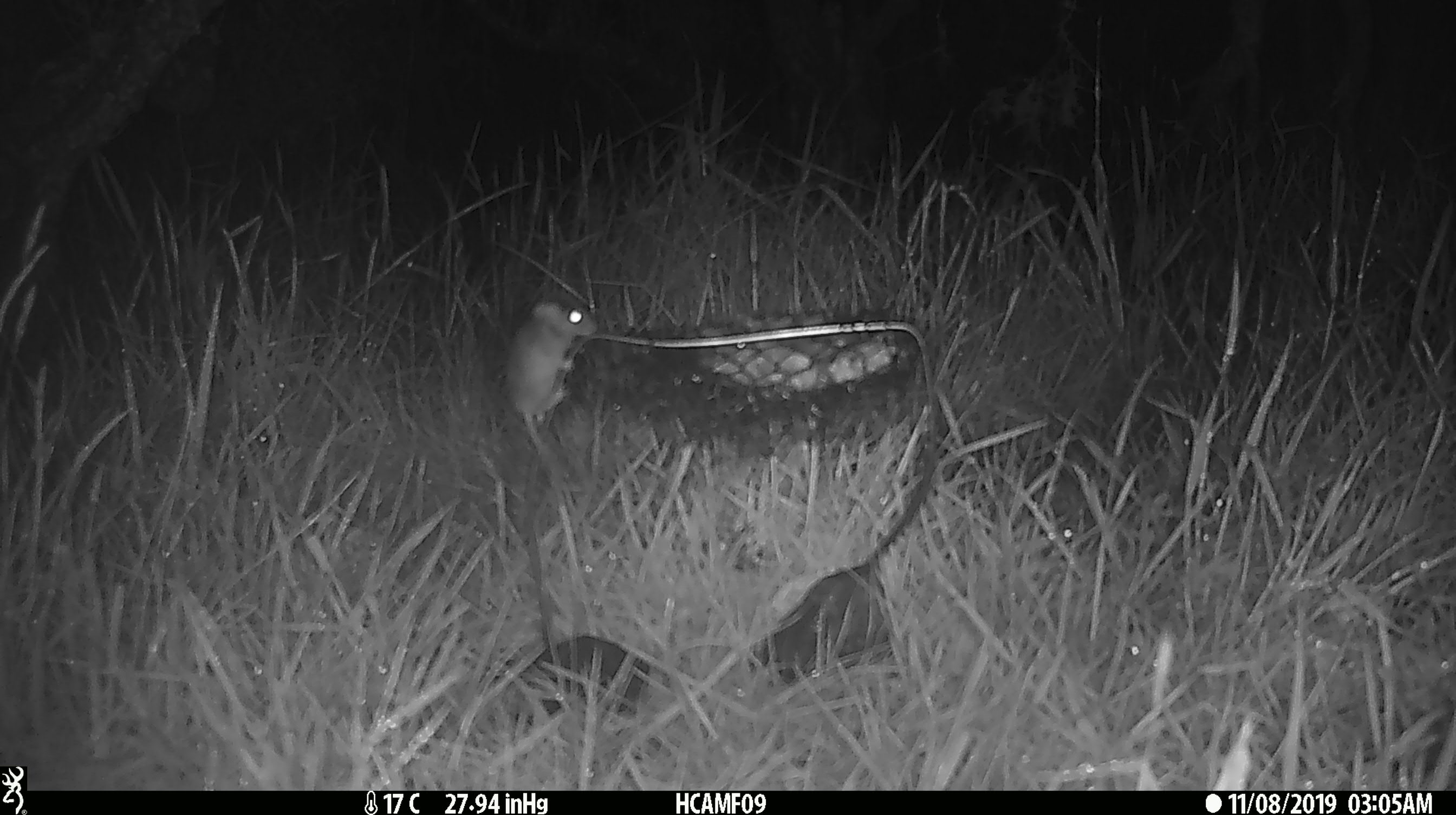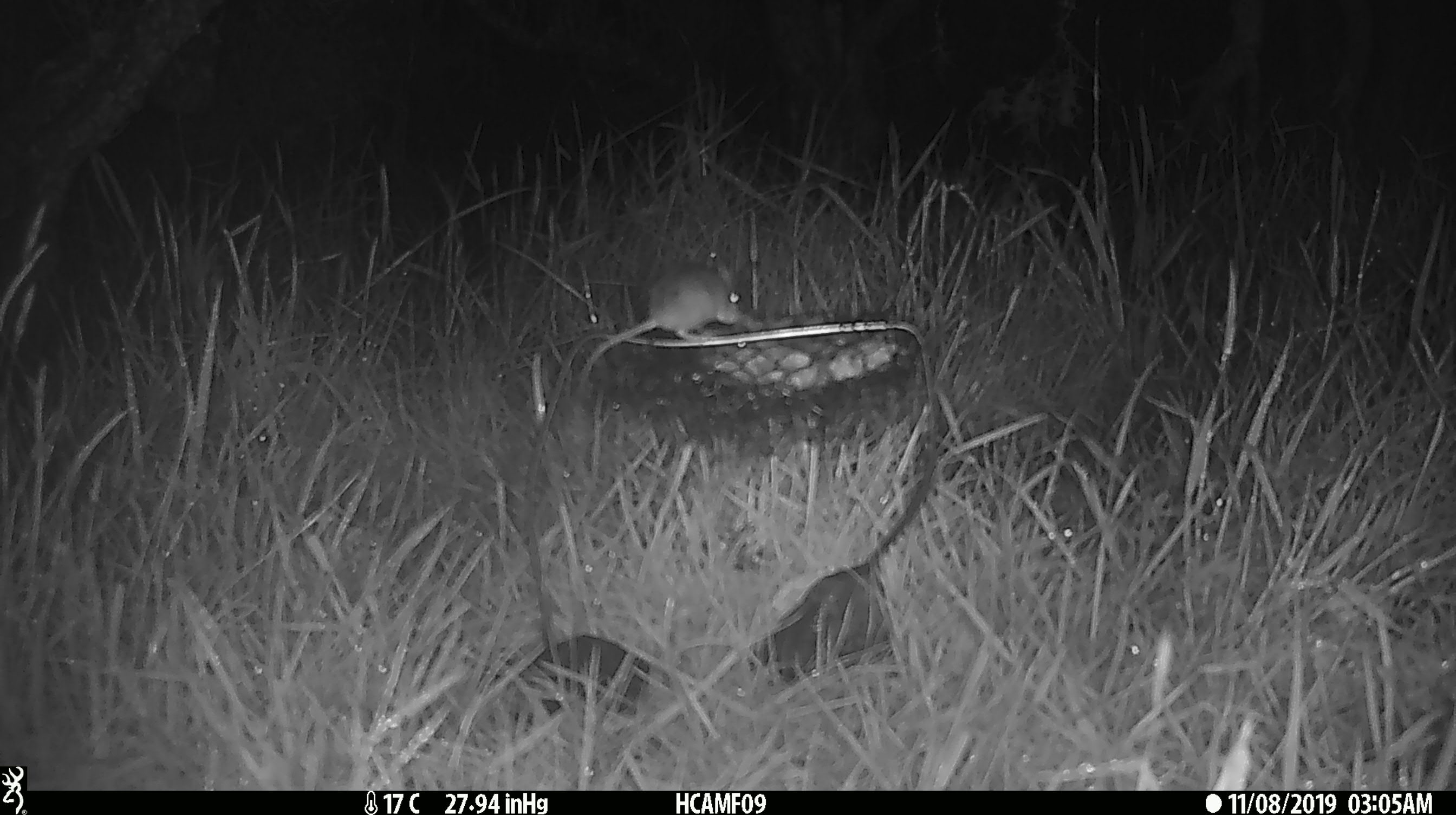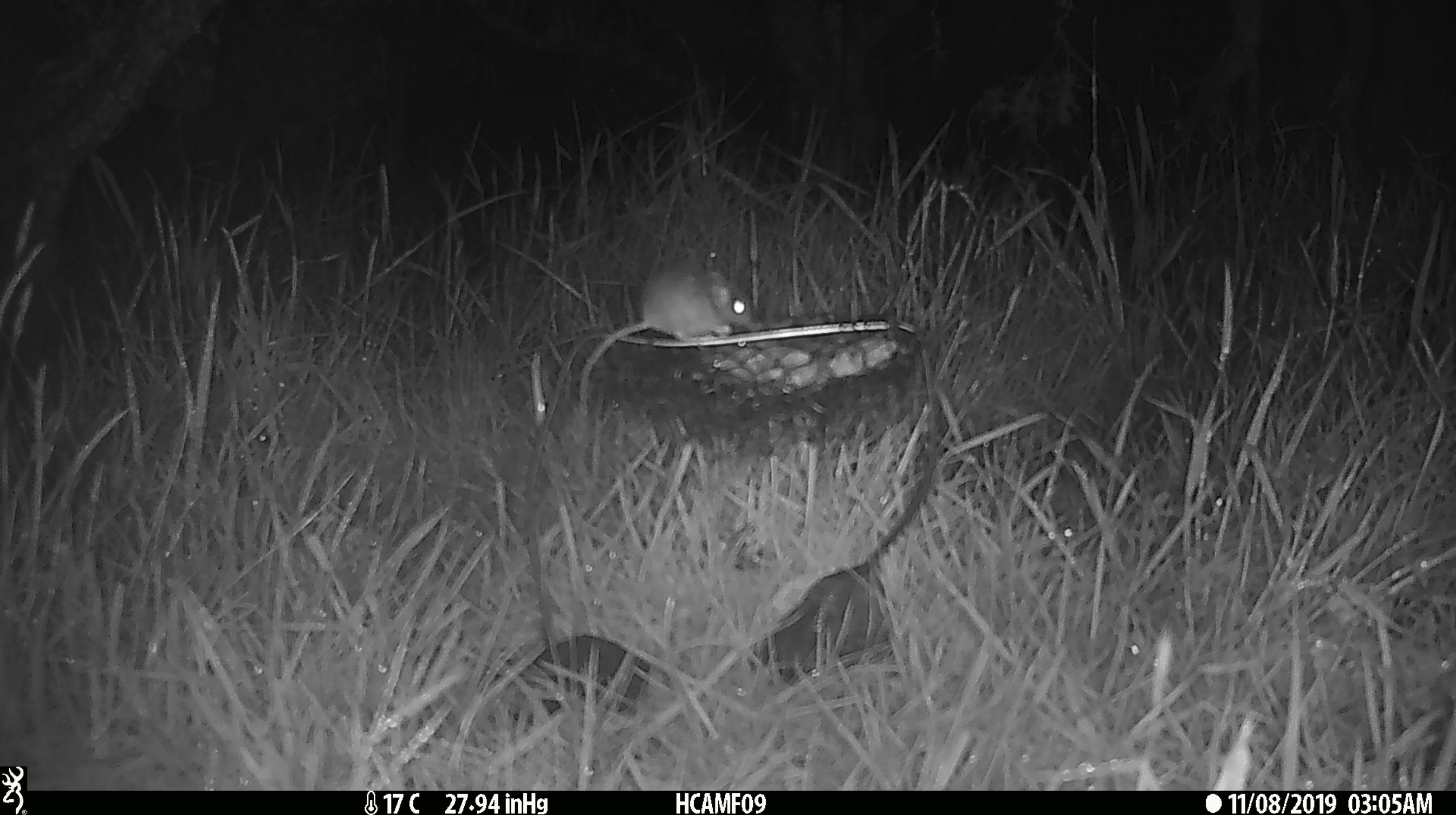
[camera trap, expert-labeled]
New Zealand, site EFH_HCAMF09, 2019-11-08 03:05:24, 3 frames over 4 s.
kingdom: Animalia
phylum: Chordata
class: Mammalia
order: Rodentia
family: Muridae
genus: Mus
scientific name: Mus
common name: mouse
Mouse (Mus).